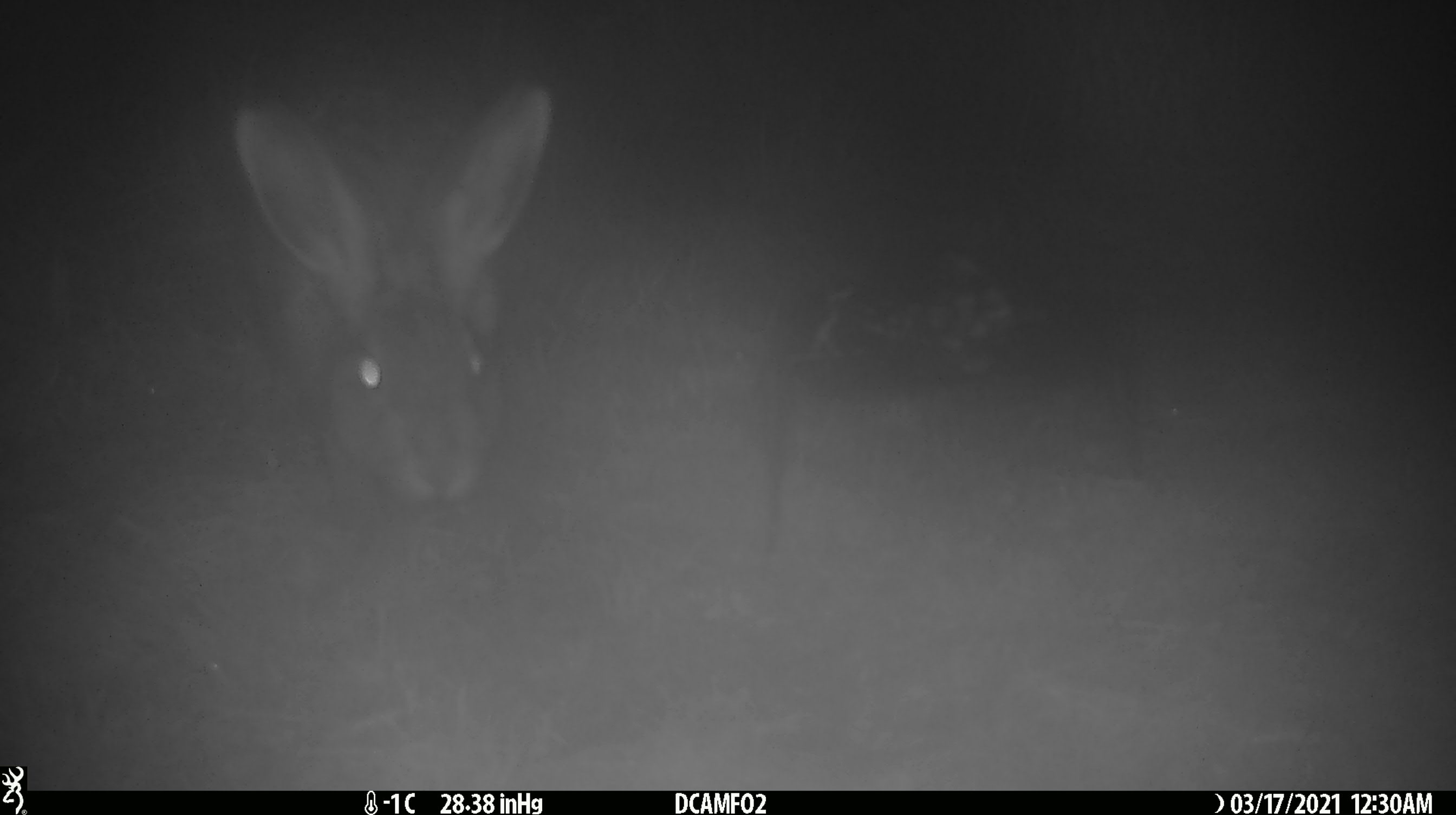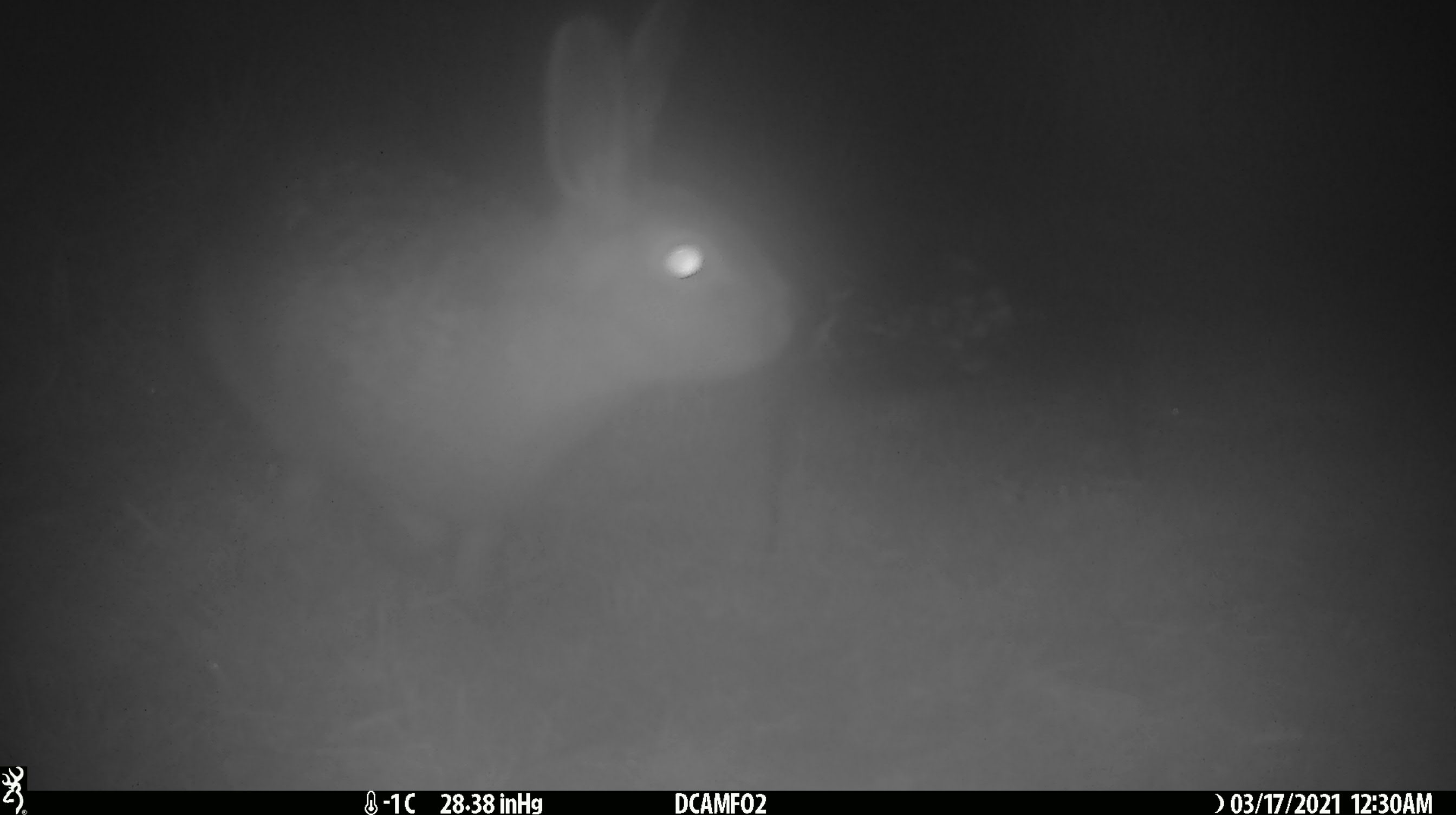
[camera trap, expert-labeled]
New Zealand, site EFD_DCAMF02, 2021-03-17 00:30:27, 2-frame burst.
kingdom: Animalia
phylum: Chordata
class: Mammalia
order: Lagomorpha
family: Leporidae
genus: Lepus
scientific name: Lepus europaeus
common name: brown hare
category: hare